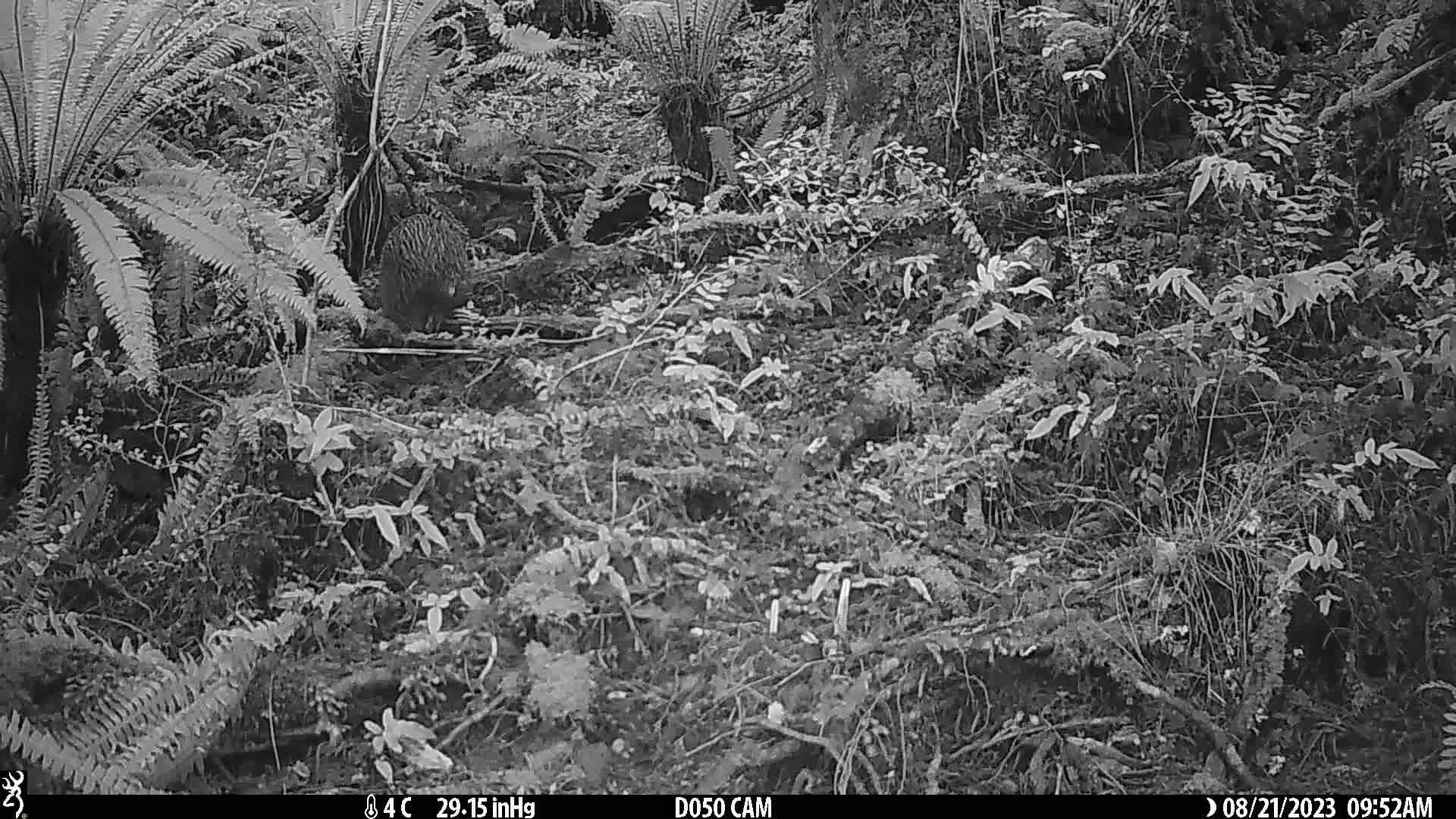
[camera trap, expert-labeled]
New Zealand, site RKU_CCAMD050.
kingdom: Animalia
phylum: Chordata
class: Aves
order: Apterygiformes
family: Apterygidae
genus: Apteryx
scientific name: Apteryx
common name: kiwi